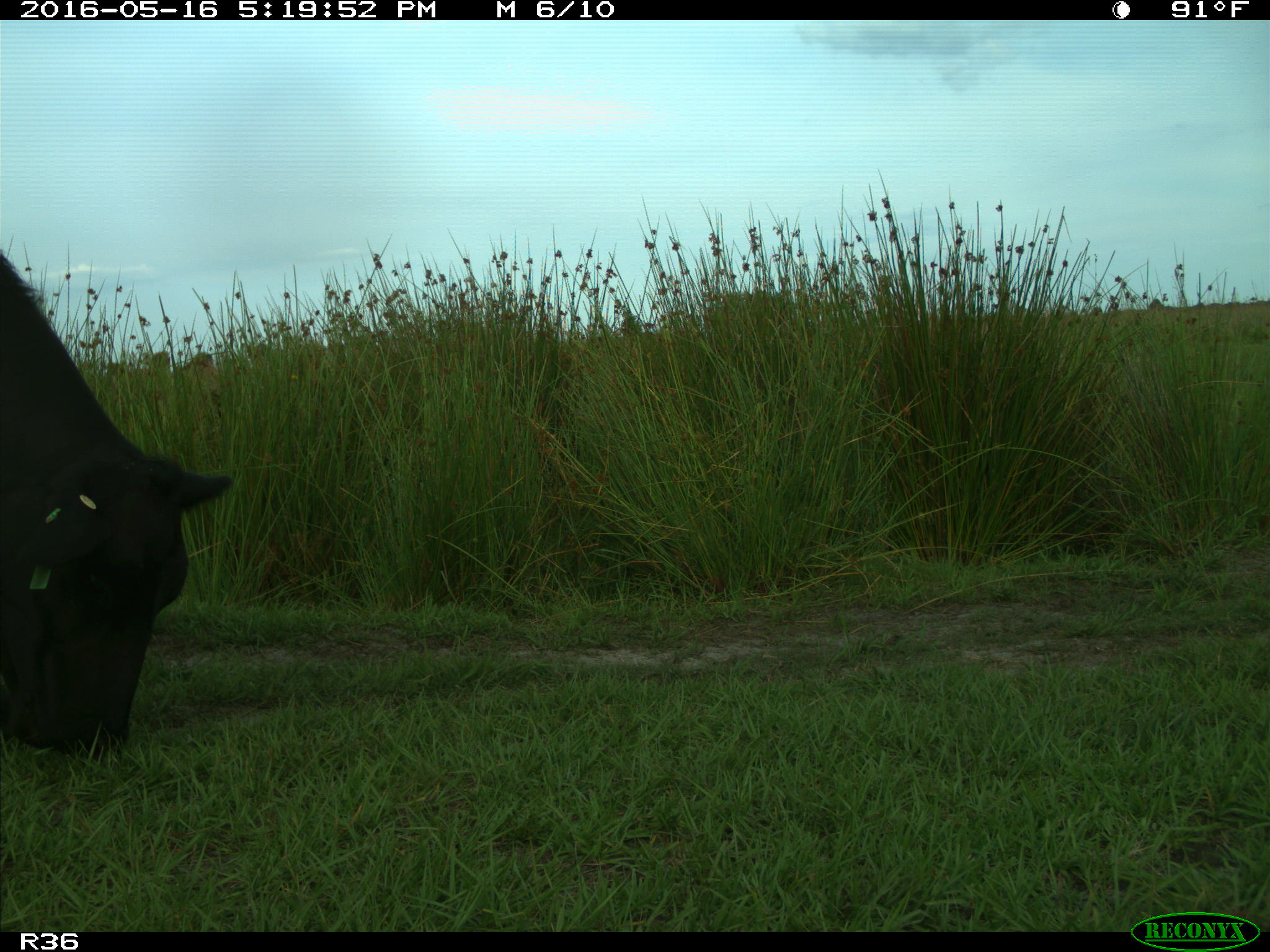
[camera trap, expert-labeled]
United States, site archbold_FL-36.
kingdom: Animalia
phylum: Chordata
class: Mammalia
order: Artiodactyla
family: Bovidae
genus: Bos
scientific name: Bos taurus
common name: domestic cow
Bos taurus (domestic cow).